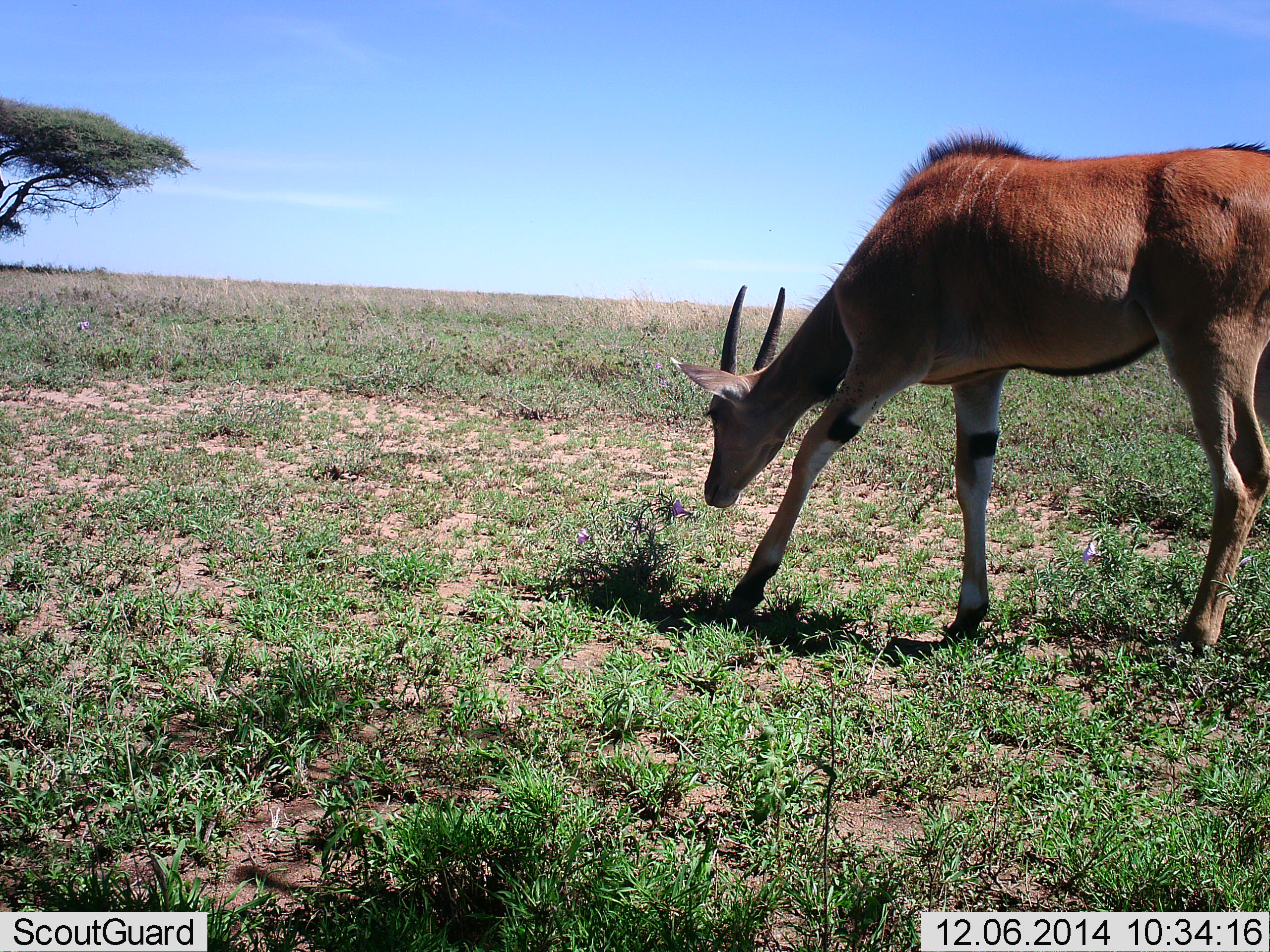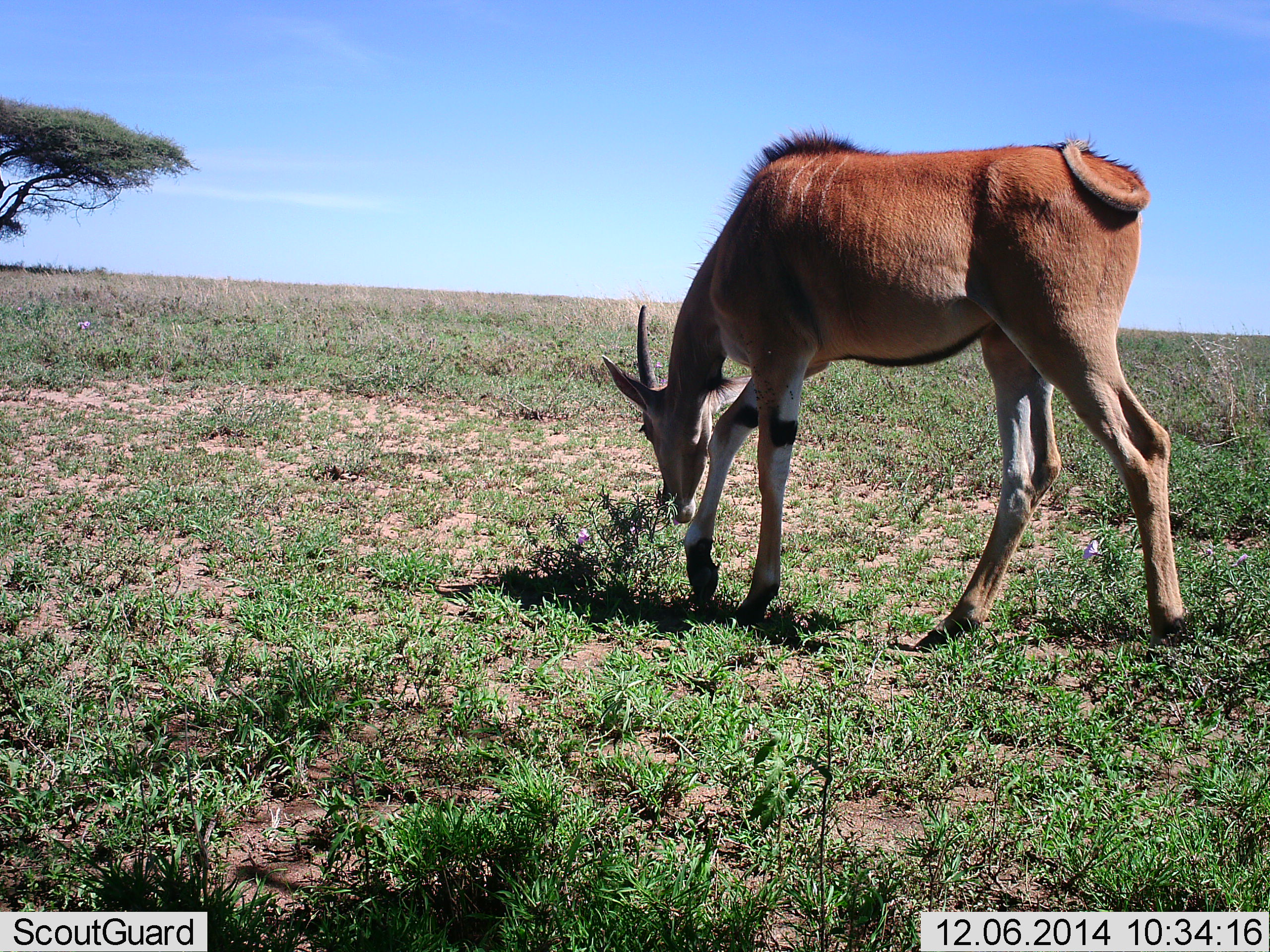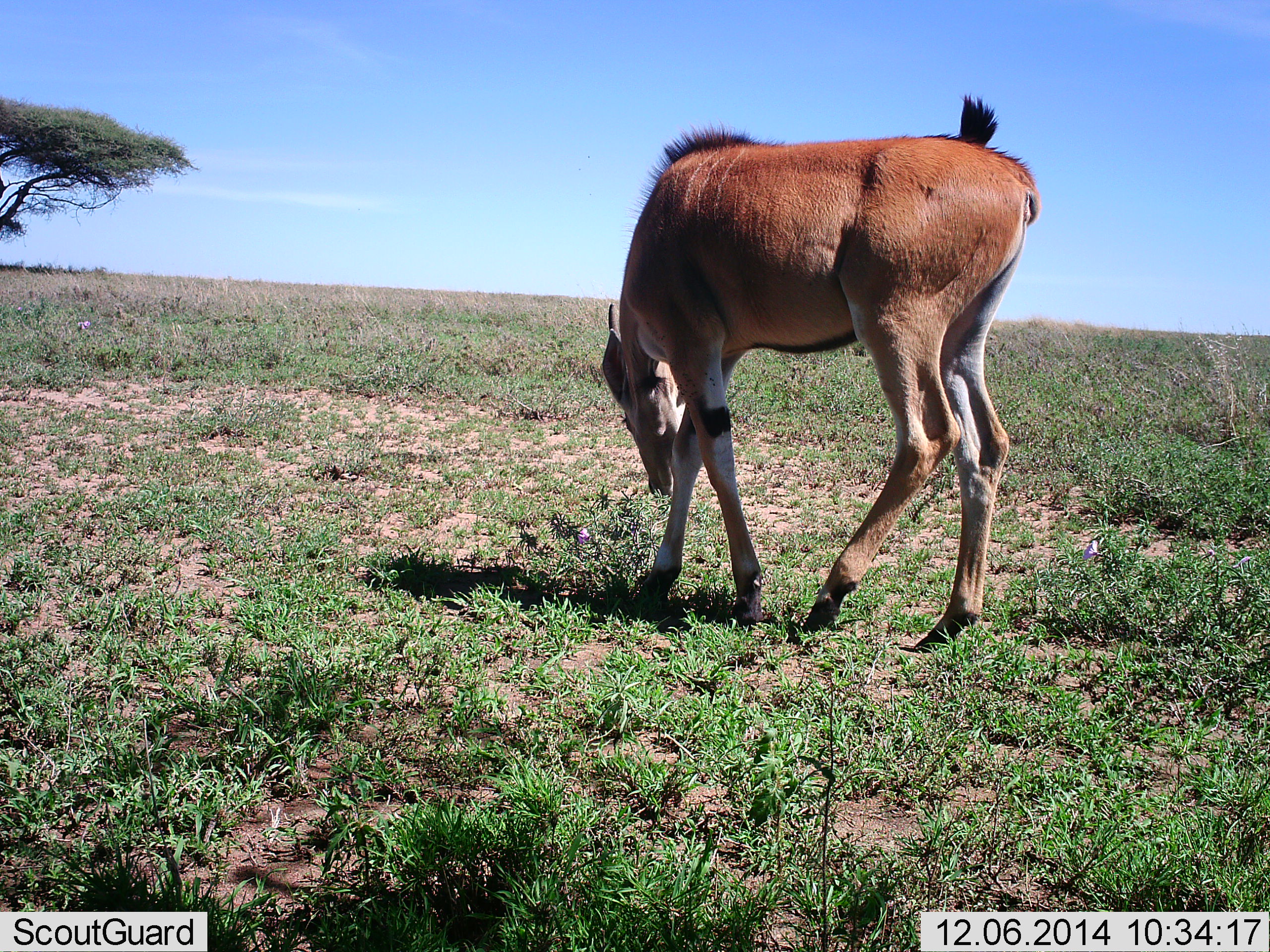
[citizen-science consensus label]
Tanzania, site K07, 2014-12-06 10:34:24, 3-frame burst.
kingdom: Animalia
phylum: Chordata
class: Mammalia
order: Artiodactyla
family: Bovidae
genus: Tragelaphus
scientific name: Tragelaphus oryx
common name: eland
Eland (Tragelaphus oryx), count 1. Behavior (volunteer vote fractions): standing 10%, resting 0%, moving 30%, interacting 0%. Young present (vote fraction): 20%. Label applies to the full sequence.